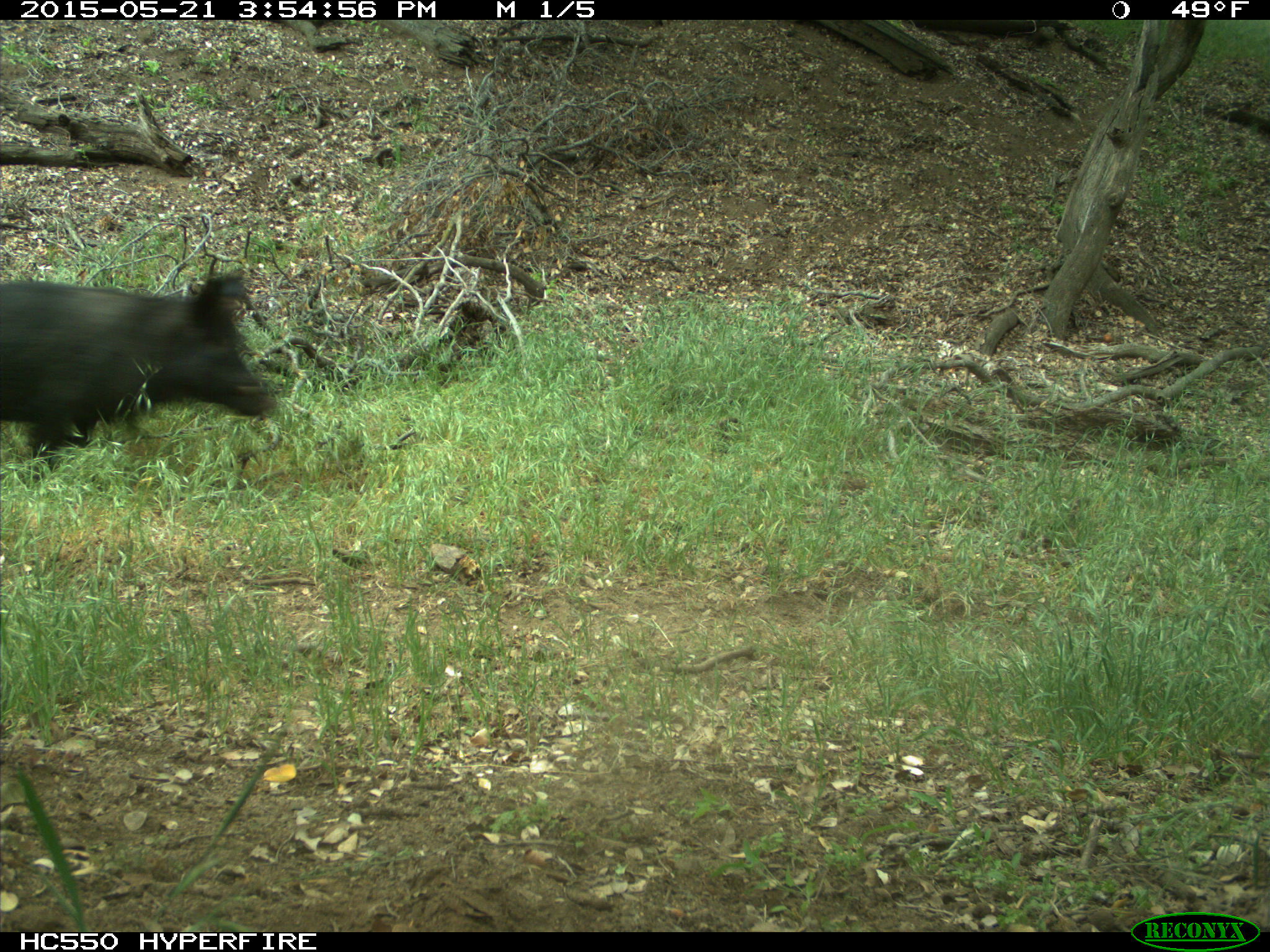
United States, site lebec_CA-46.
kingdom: Animalia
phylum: Chordata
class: Mammalia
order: Artiodactyla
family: Suidae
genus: Sus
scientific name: Sus scrofa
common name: wild boar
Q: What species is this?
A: Sus scrofa (wild boar).